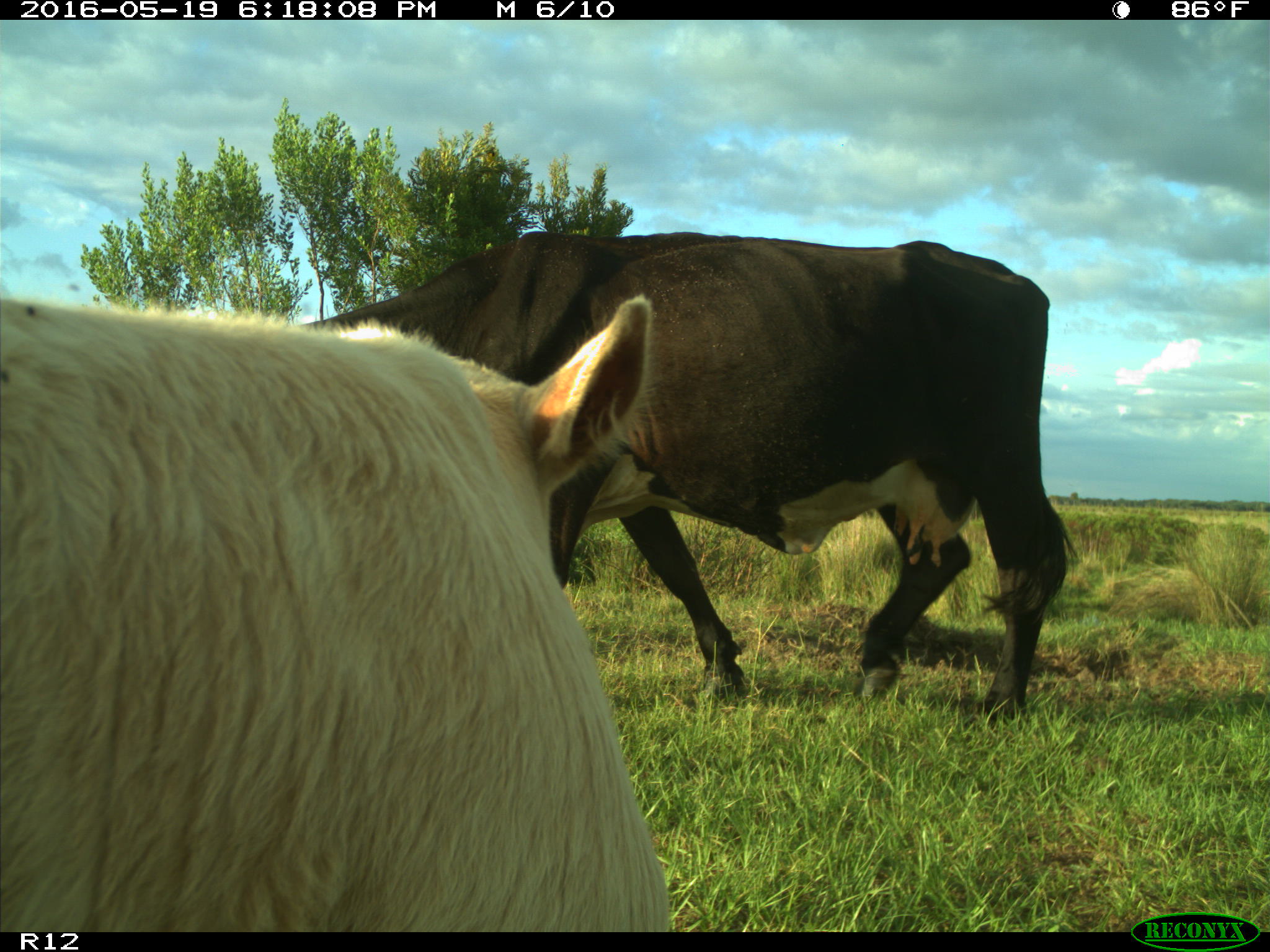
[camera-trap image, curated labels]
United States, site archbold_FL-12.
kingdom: Animalia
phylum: Chordata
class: Mammalia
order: Artiodactyla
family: Bovidae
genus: Bos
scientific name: Bos taurus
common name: domestic cow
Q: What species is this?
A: Bos taurus (domestic cow).